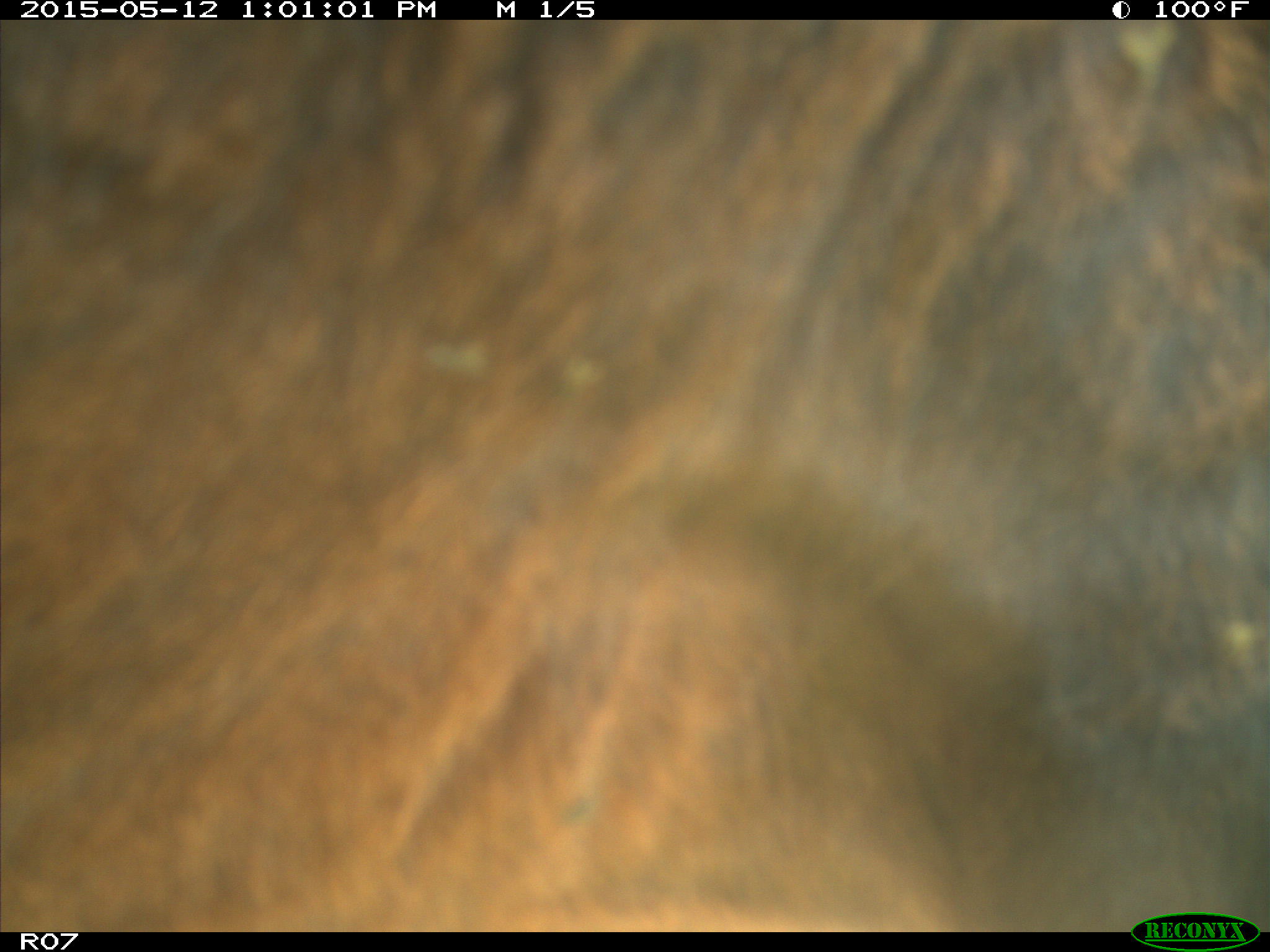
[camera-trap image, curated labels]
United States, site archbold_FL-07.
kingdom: Animalia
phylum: Chordata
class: Mammalia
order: Artiodactyla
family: Bovidae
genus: Bos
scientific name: Bos taurus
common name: domestic cow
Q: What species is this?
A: Bos taurus (domestic cow).